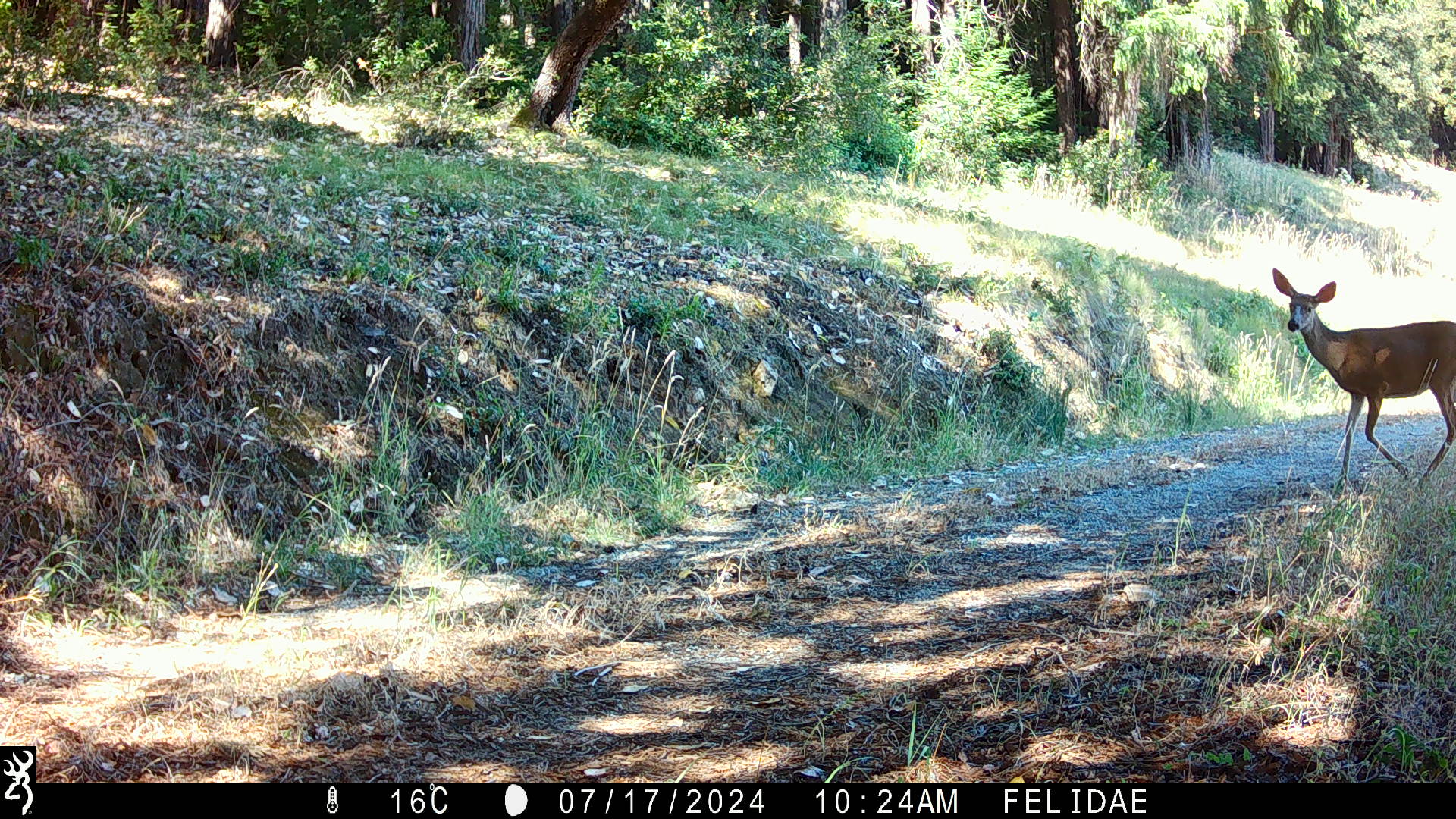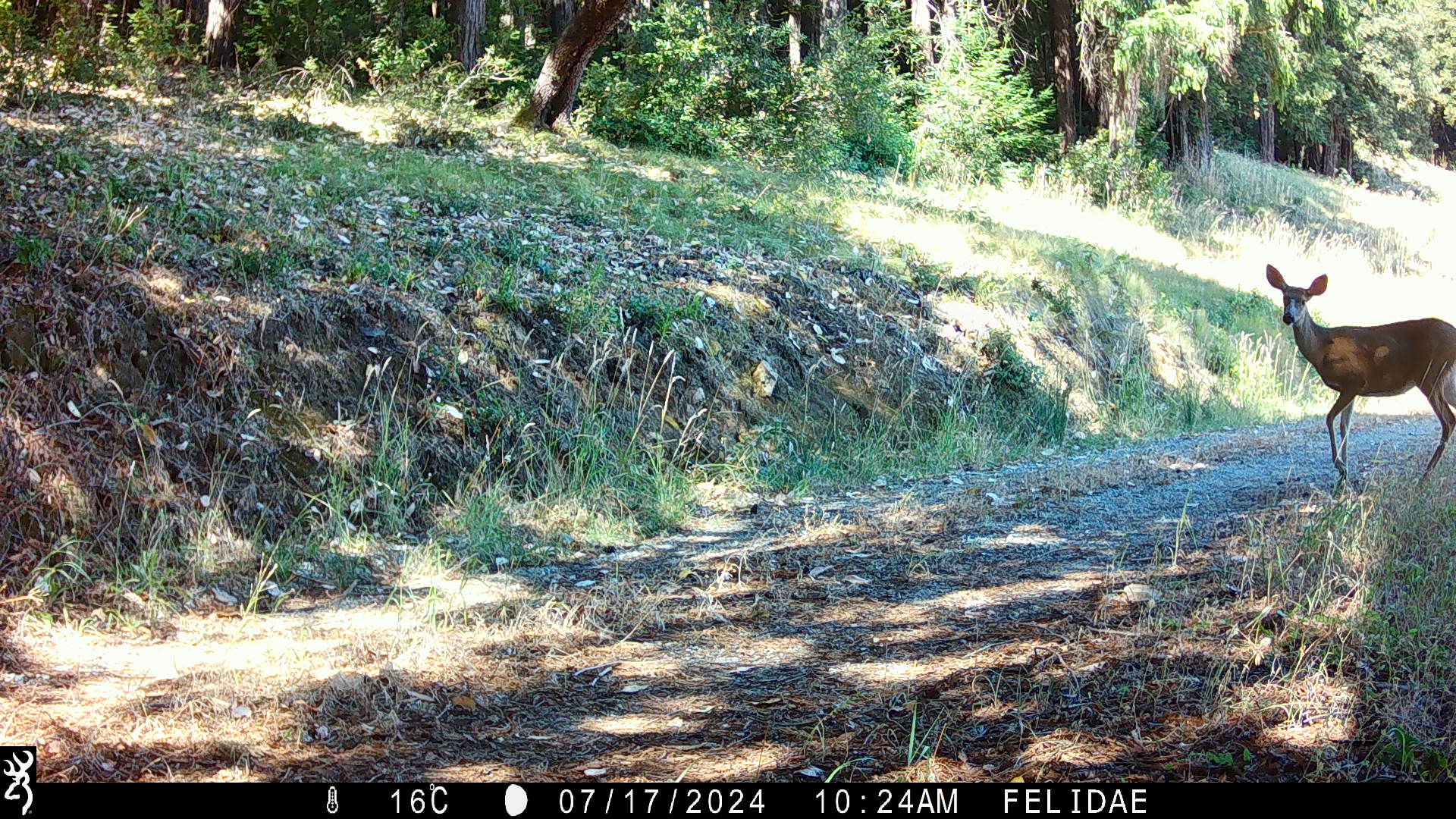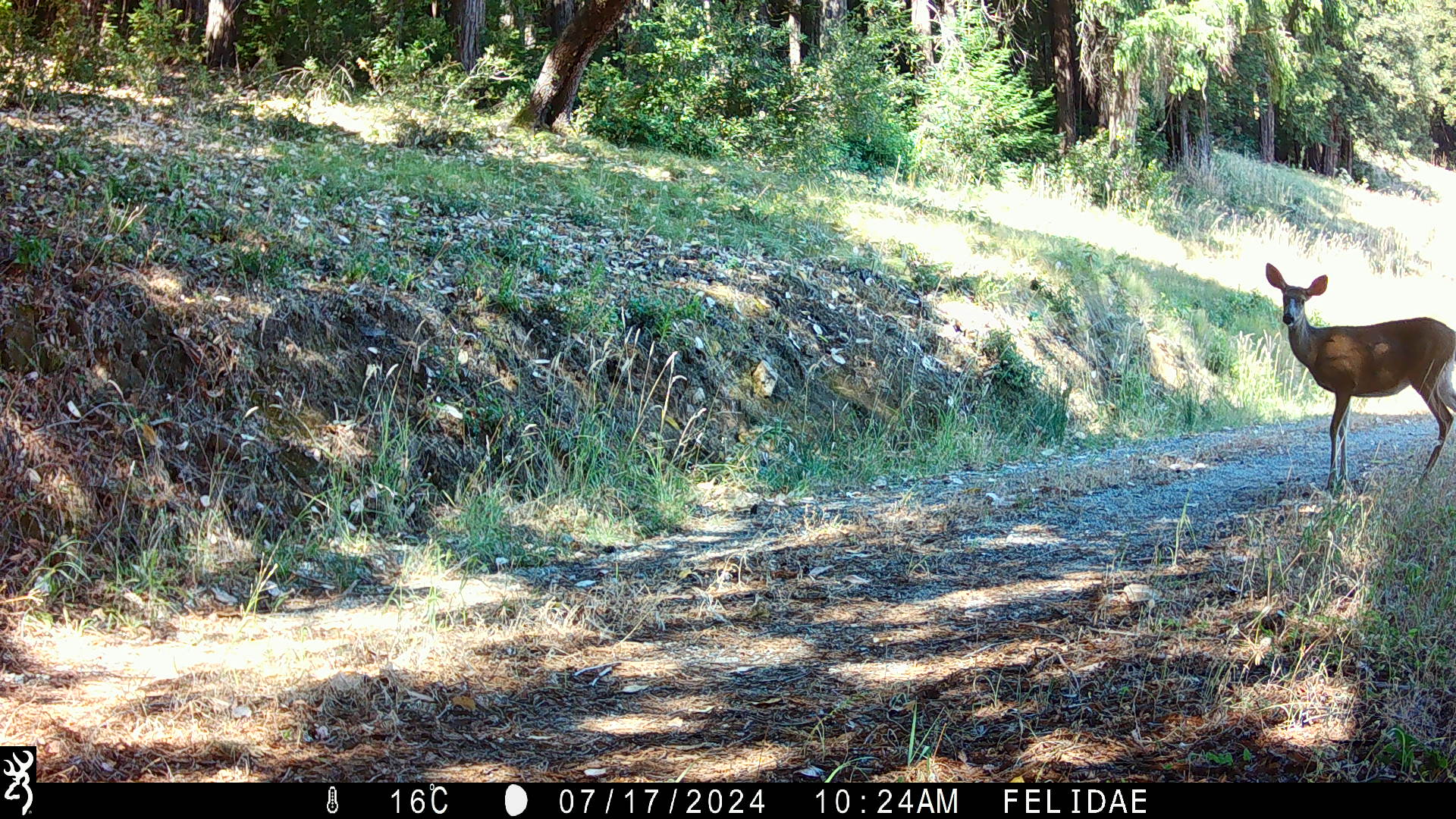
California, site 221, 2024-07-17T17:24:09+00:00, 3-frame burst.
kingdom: Animalia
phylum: Chordata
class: Mammalia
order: Artiodactyla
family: Cervidae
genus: Odocoileus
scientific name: Odocoileus hemionus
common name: mule deer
Mule deer (Odocoileus hemionus).